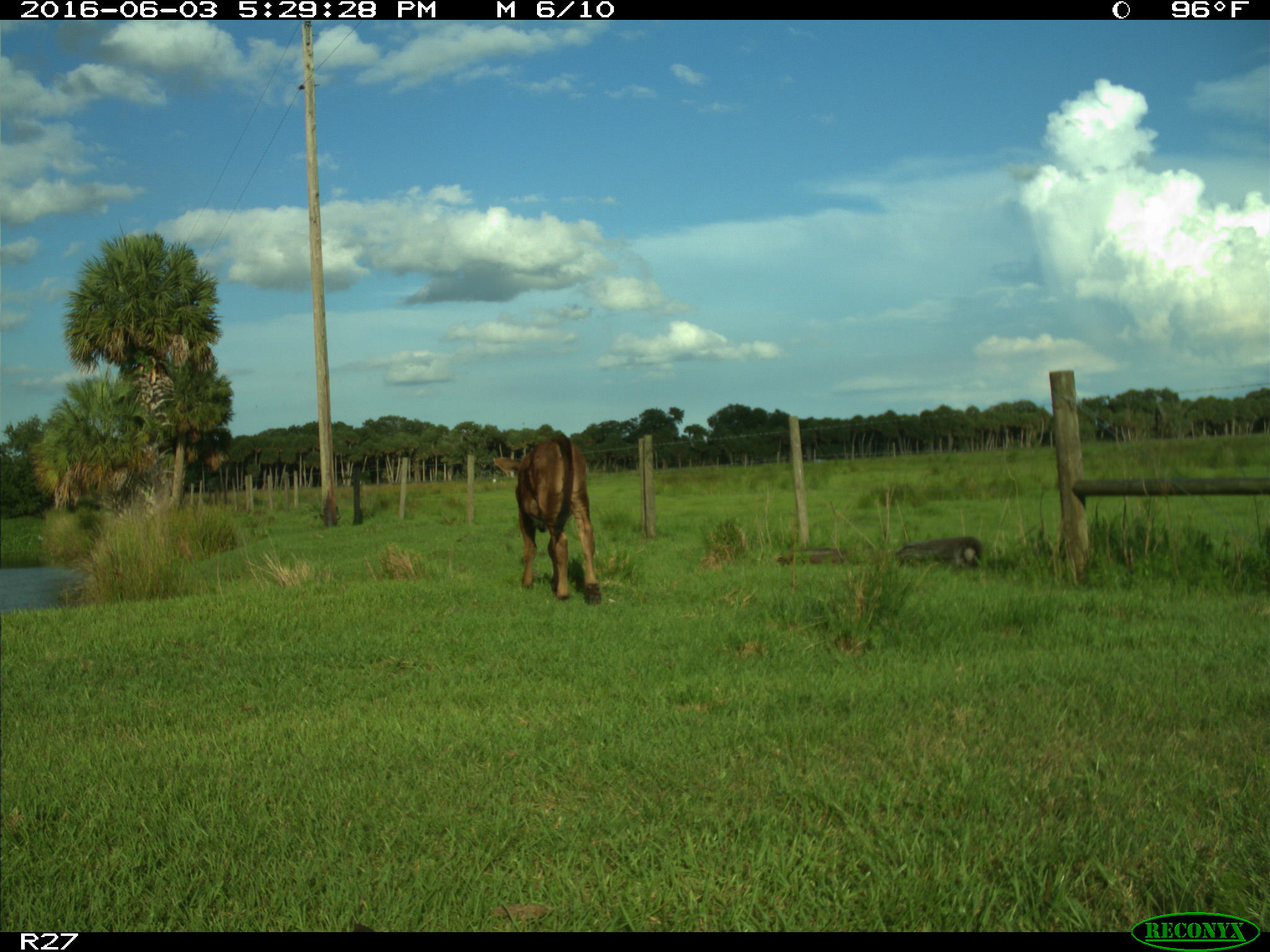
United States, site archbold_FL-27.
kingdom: Animalia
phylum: Chordata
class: Mammalia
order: Artiodactyla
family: Bovidae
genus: Bos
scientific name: Bos taurus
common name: domestic cow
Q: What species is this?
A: Bos taurus (domestic cow).